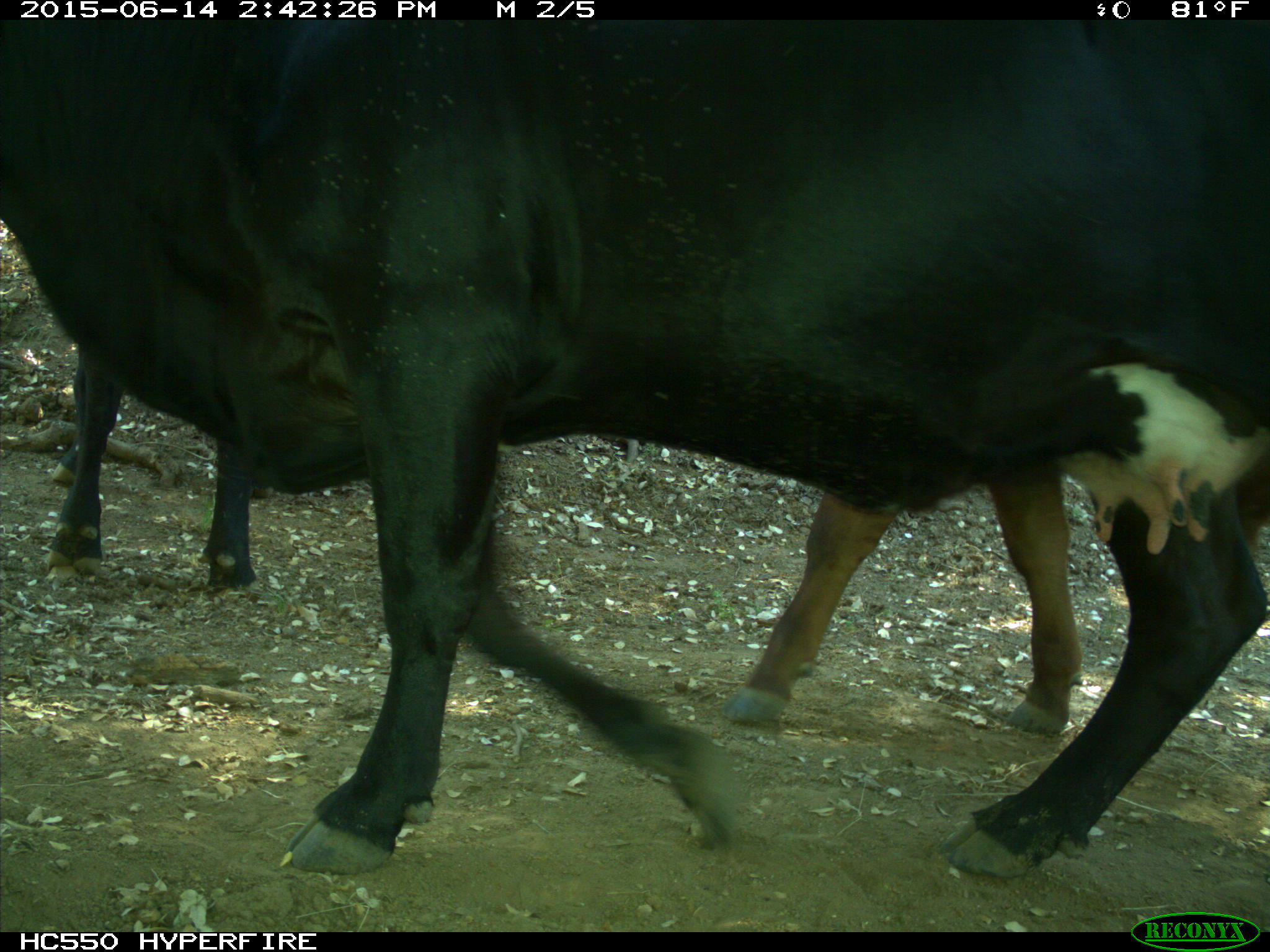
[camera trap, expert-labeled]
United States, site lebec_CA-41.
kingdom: Animalia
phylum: Chordata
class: Mammalia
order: Artiodactyla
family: Bovidae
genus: Bos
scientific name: Bos taurus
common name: domestic cow